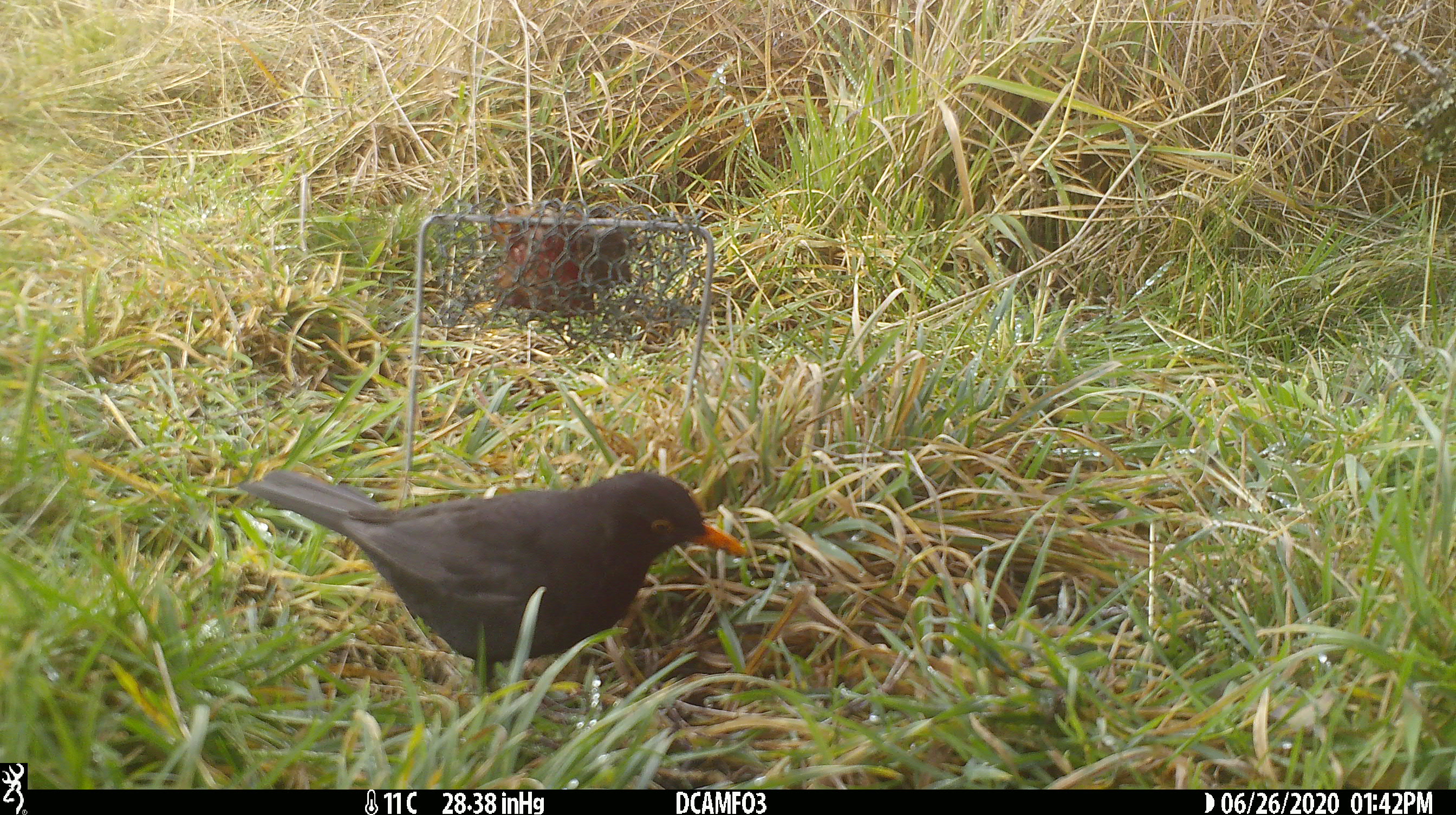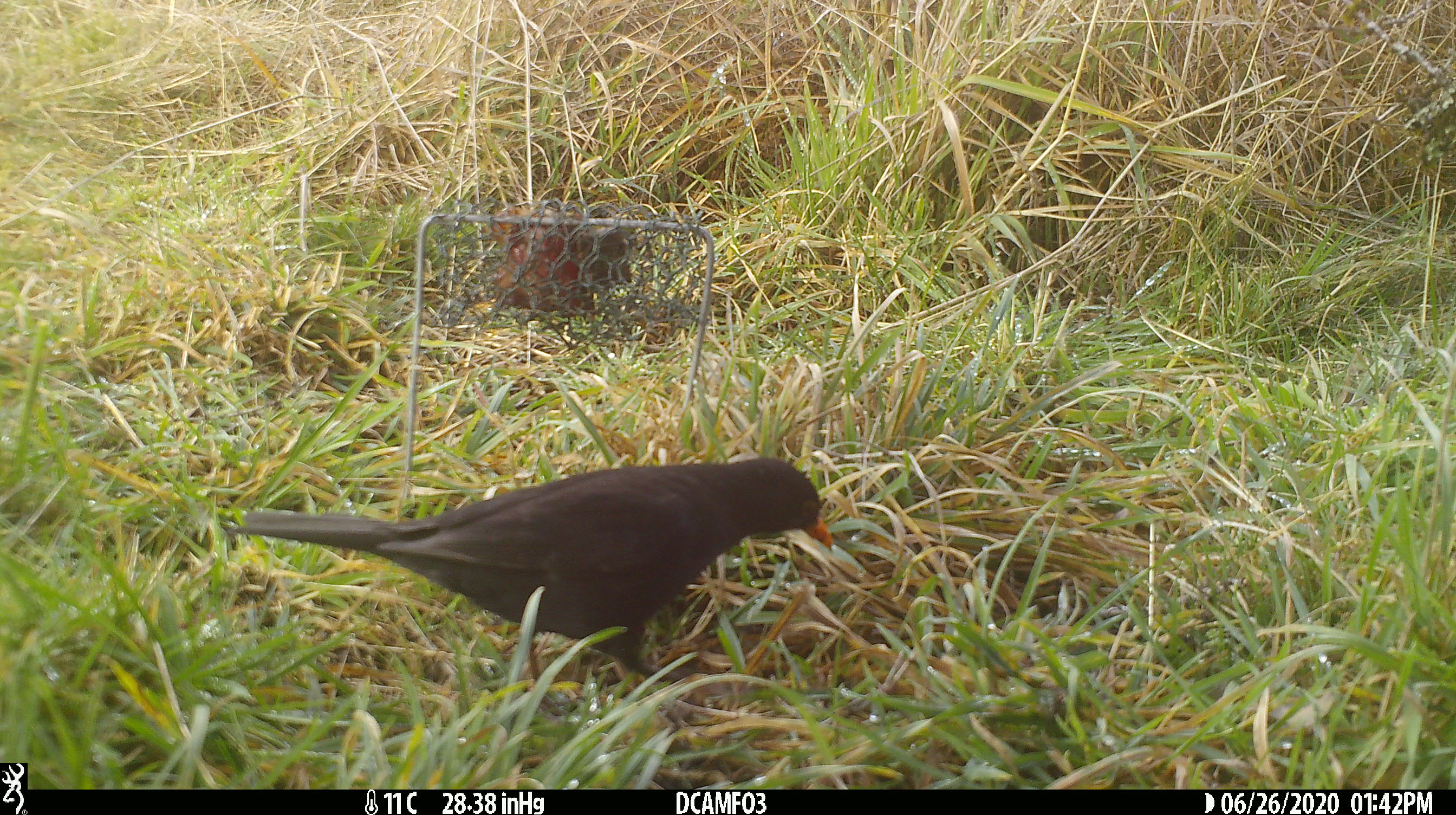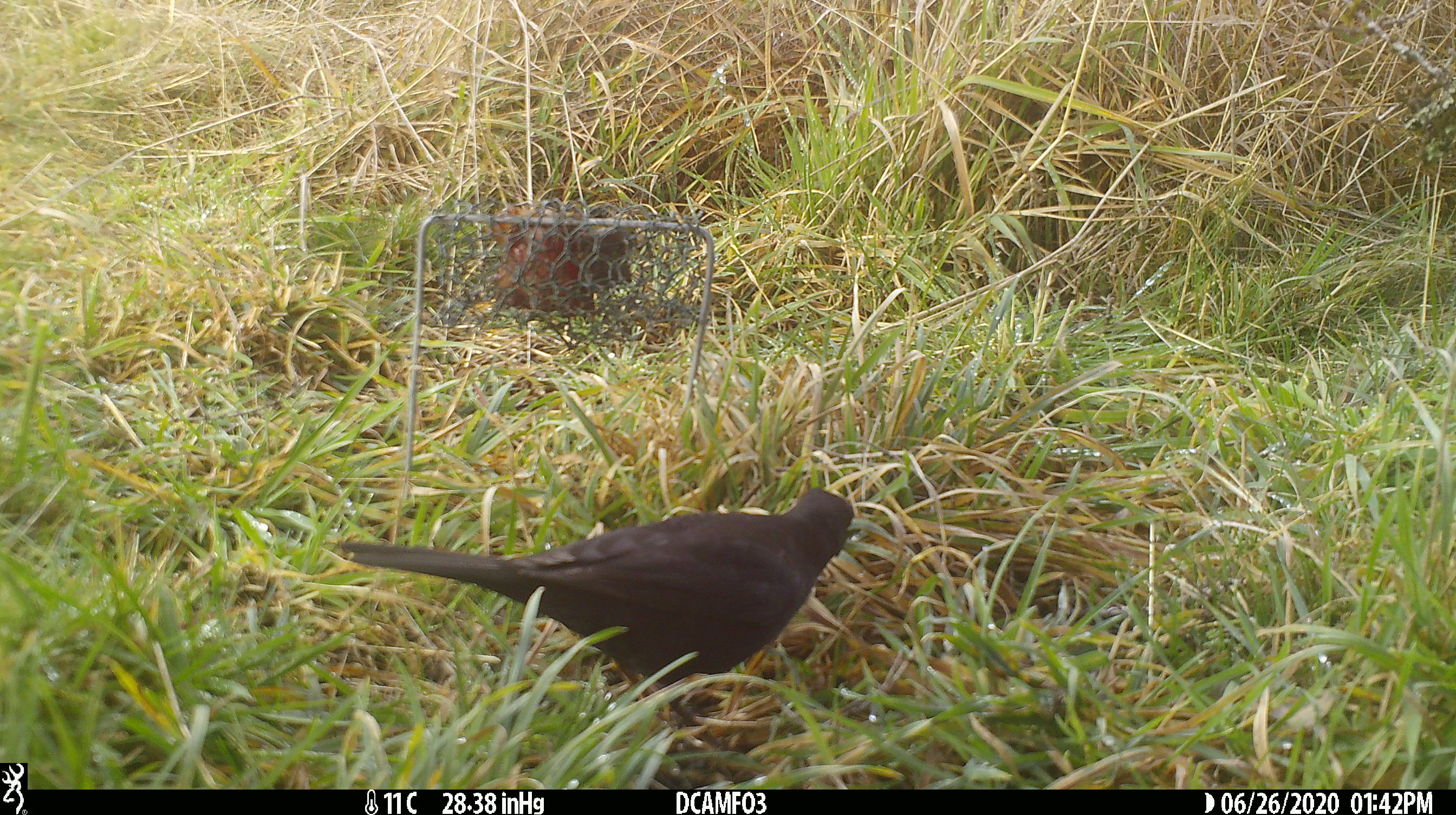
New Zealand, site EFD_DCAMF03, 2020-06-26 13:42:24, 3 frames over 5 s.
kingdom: Animalia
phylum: Chordata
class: Aves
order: Passeriformes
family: Turdidae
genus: Turdus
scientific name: Turdus merula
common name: eurasian blackbird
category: blackbird